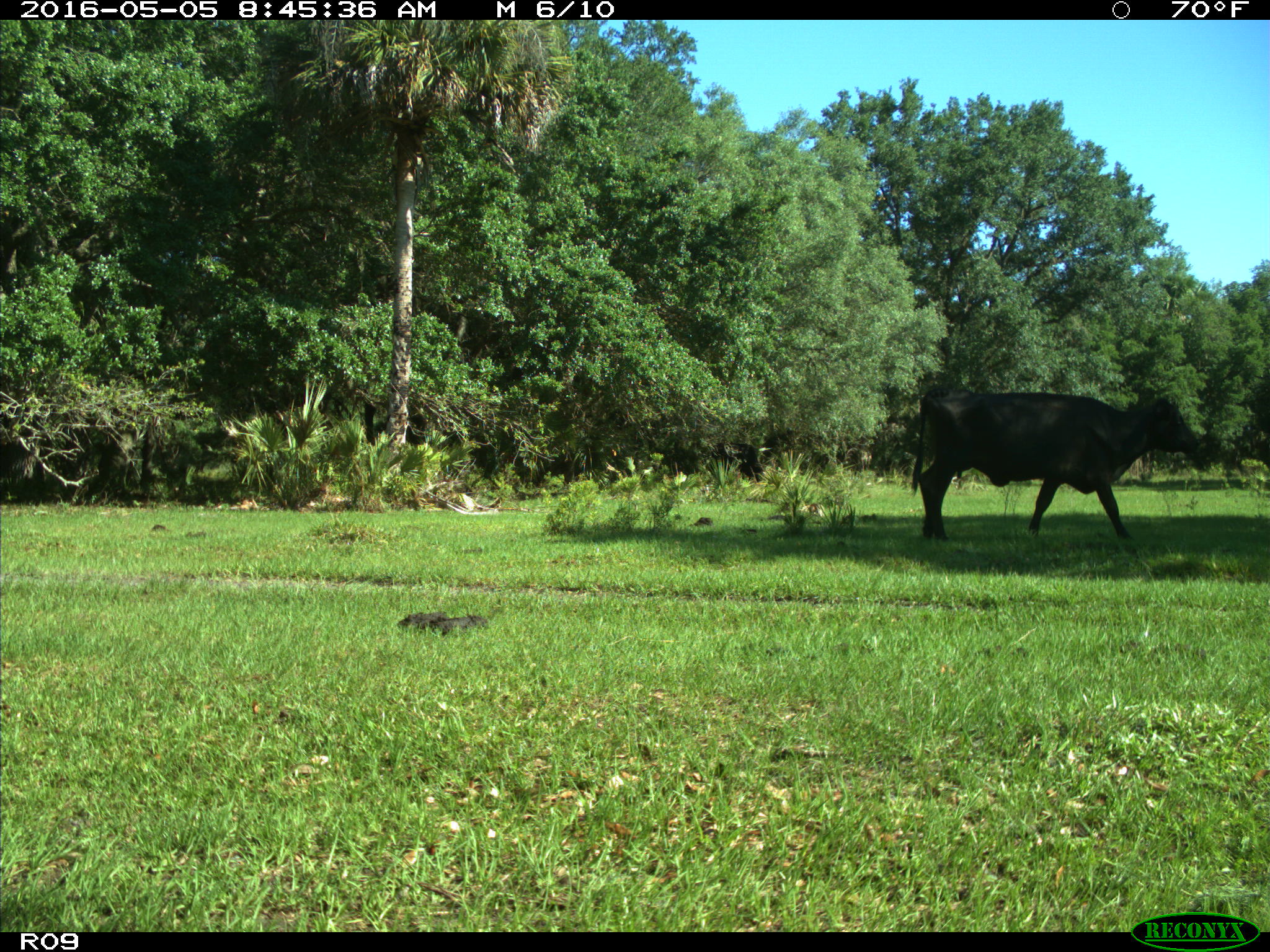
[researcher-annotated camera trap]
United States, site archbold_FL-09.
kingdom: Animalia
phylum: Chordata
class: Mammalia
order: Artiodactyla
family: Bovidae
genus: Bos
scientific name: Bos taurus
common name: domestic cow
Bos taurus (domestic cow).